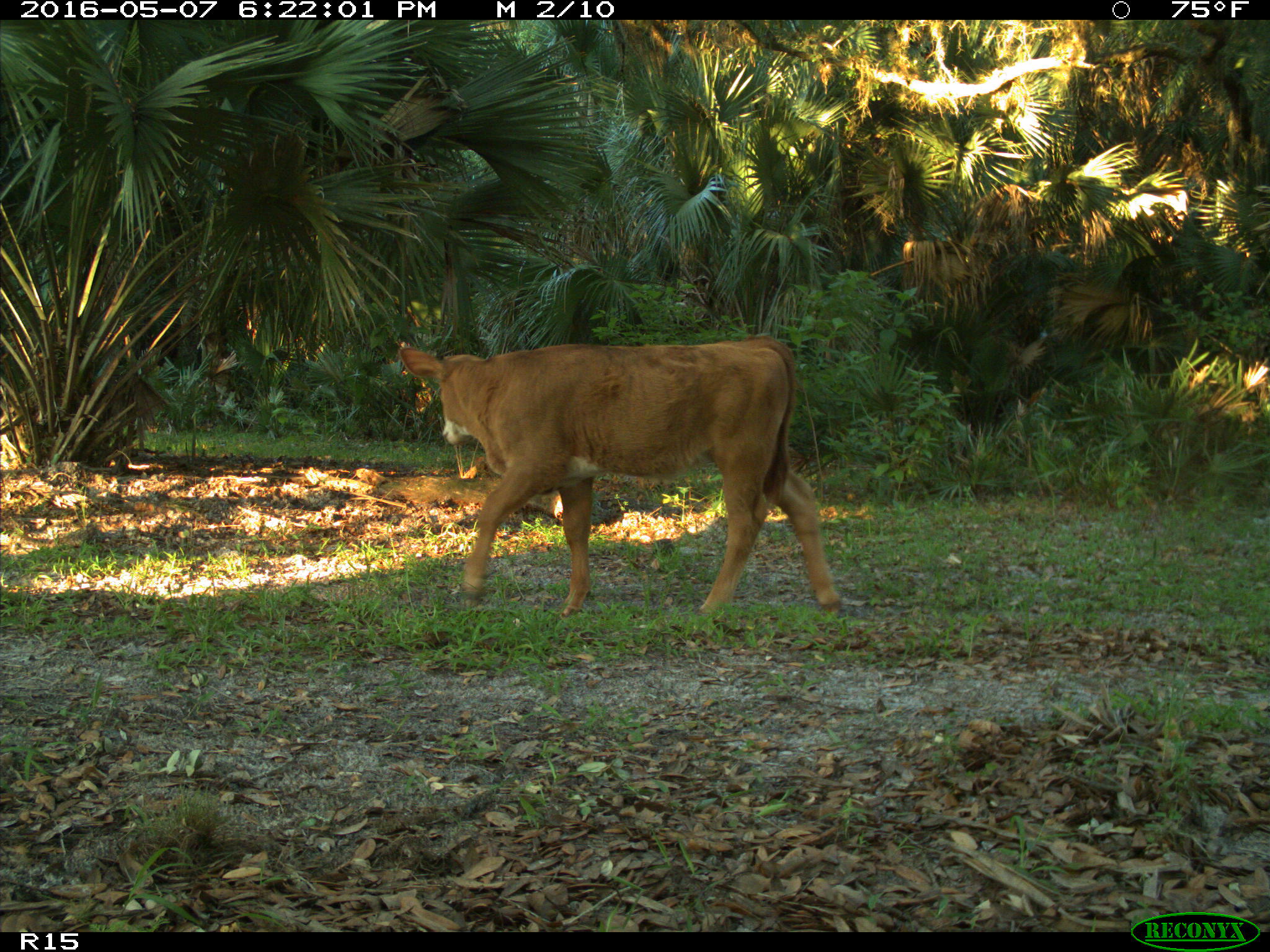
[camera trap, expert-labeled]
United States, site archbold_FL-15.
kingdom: Animalia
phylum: Chordata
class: Mammalia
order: Artiodactyla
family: Bovidae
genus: Bos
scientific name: Bos taurus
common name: domestic cow